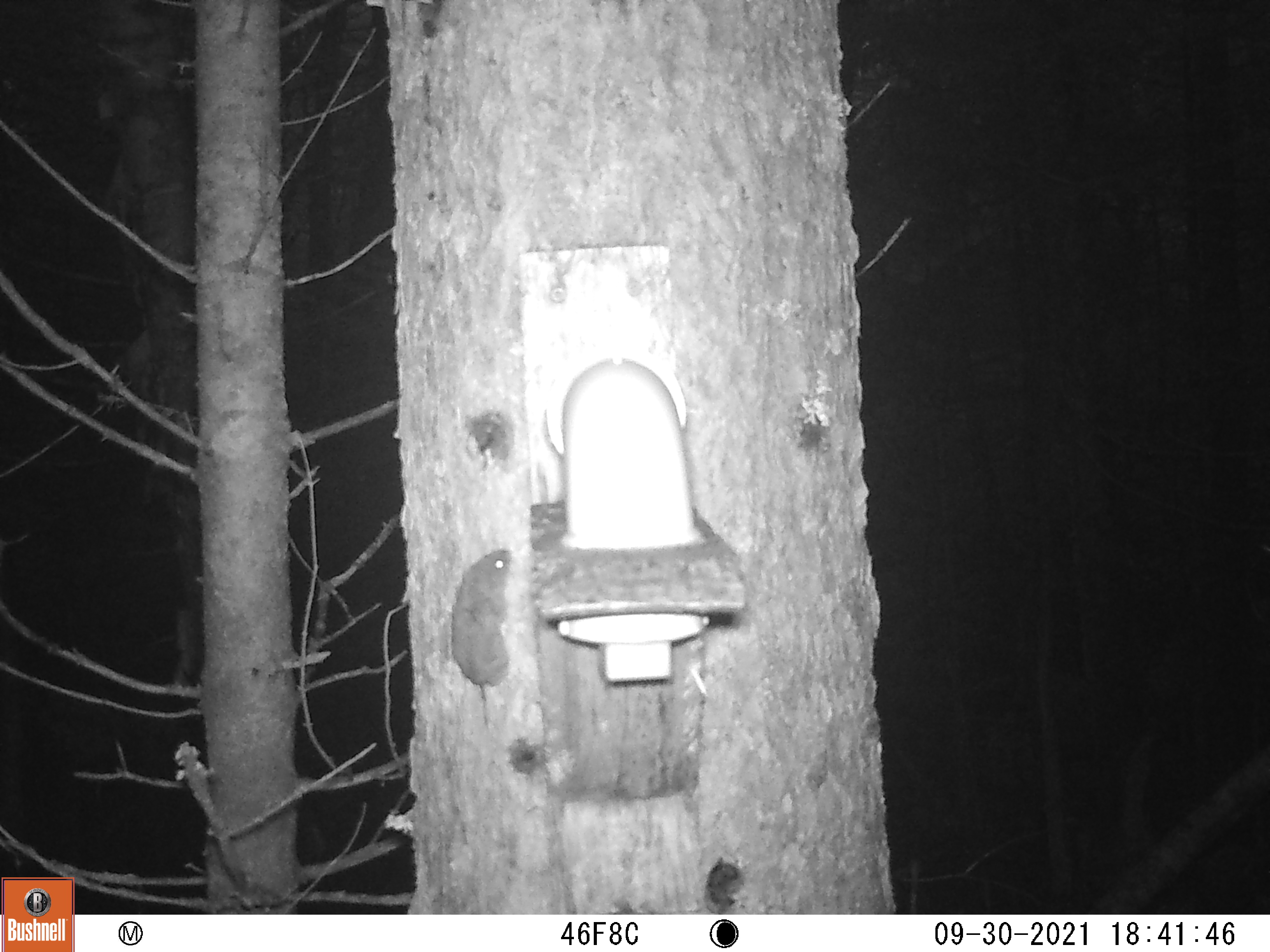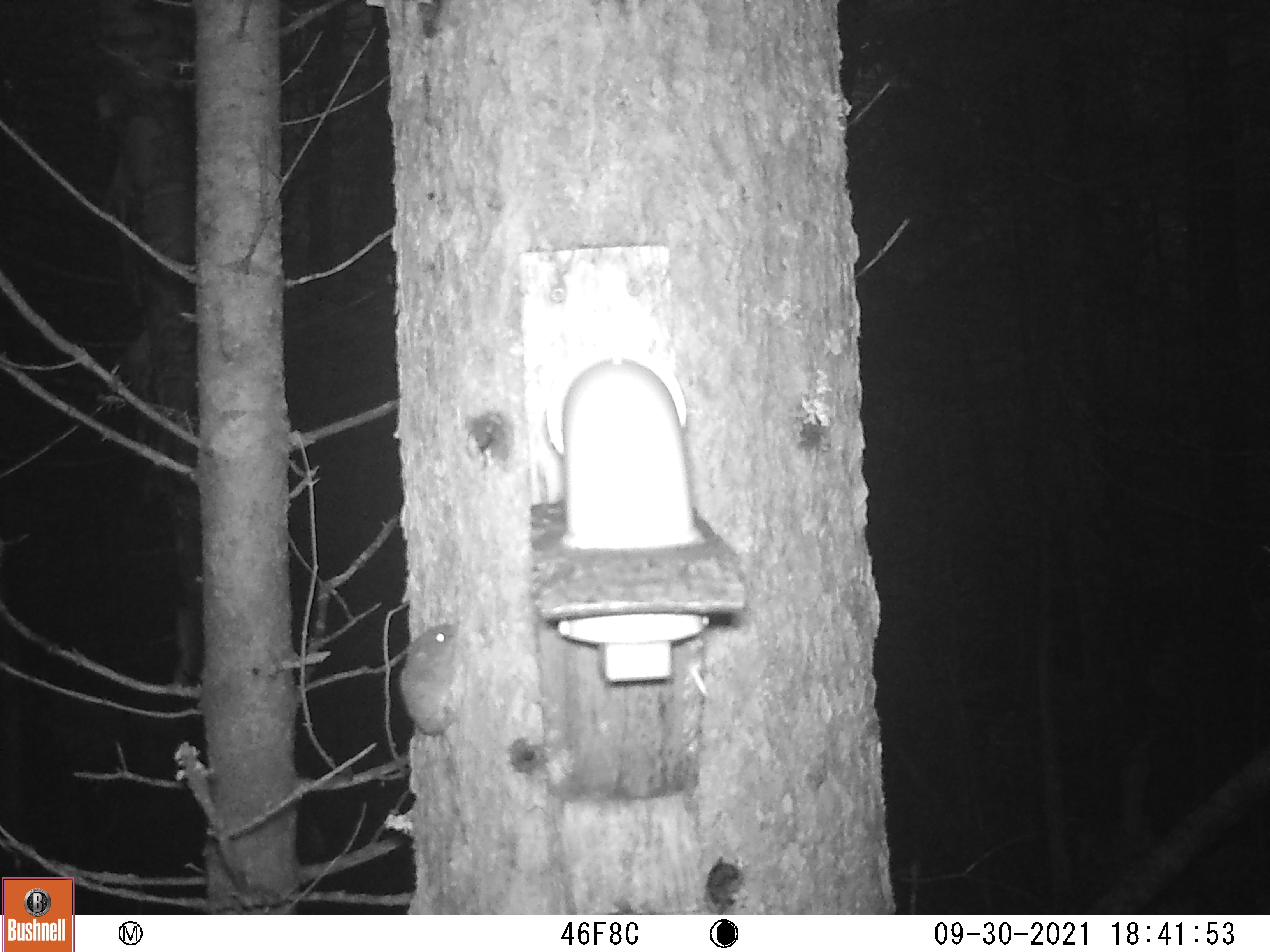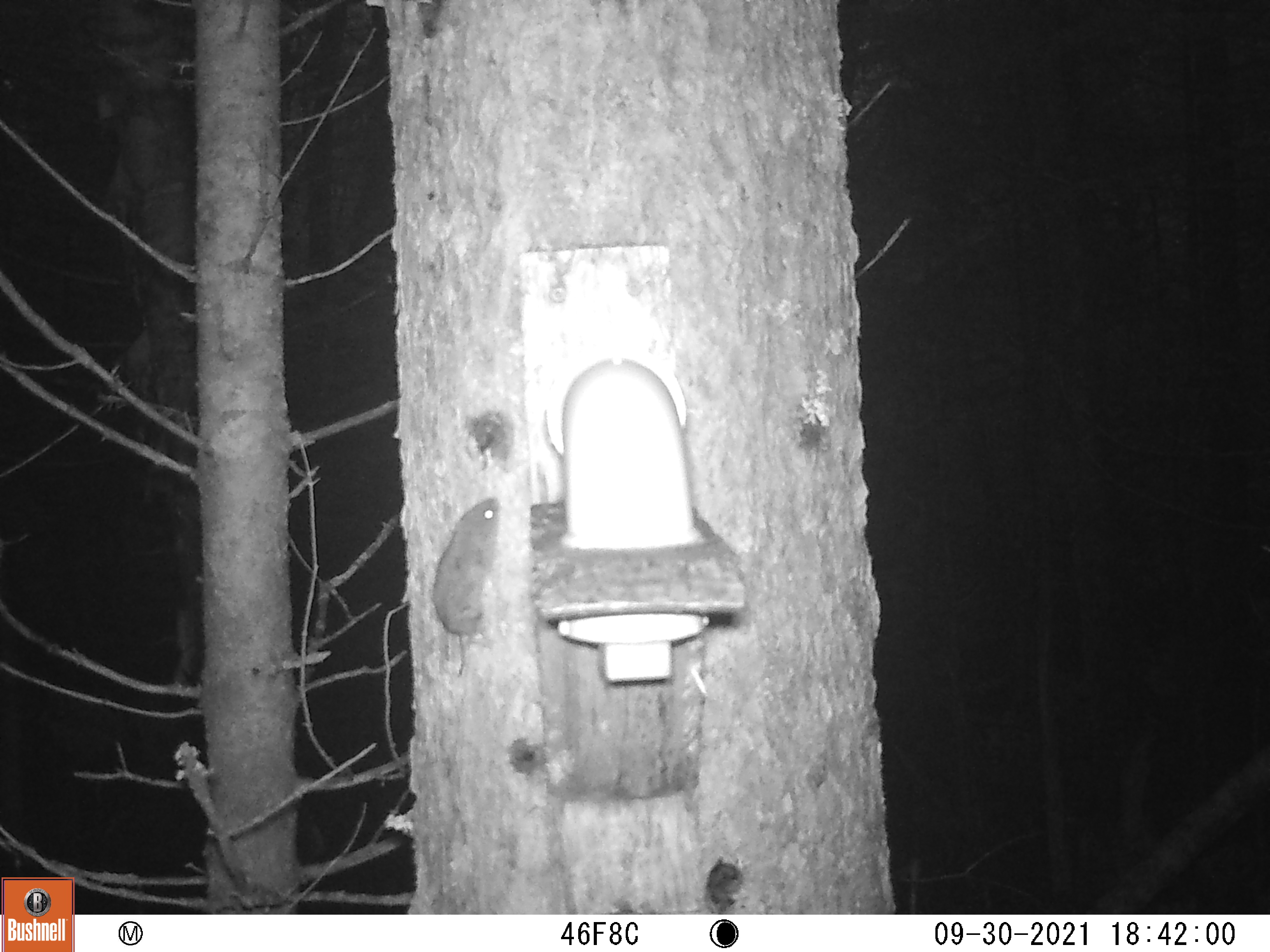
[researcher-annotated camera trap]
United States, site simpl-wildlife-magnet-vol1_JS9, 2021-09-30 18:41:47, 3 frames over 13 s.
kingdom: Animalia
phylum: Chordata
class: Mammalia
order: Rodentia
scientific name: Rodentia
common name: mouse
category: mouse sp.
Mouse sp. (mouse) (Rodentia).